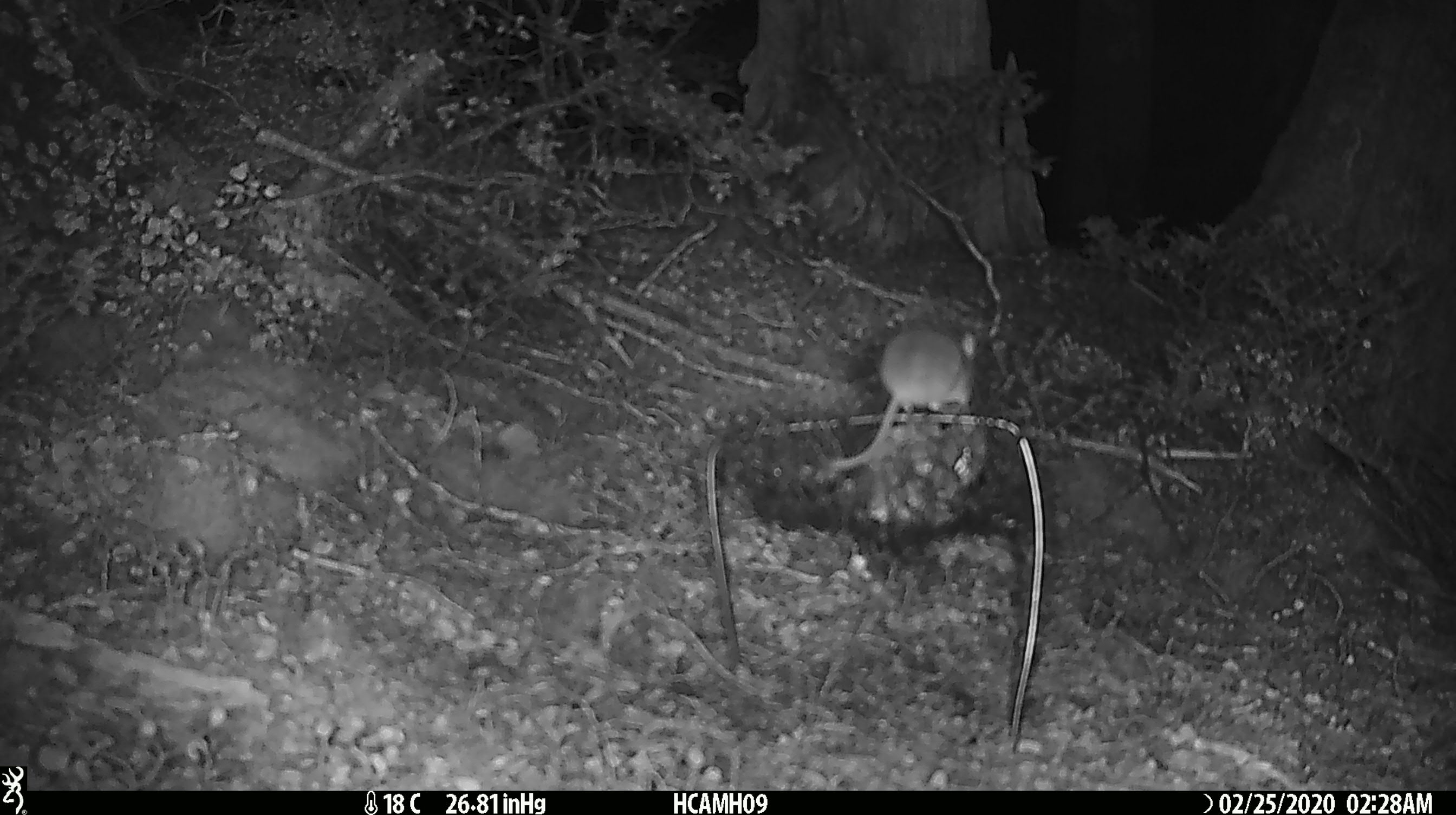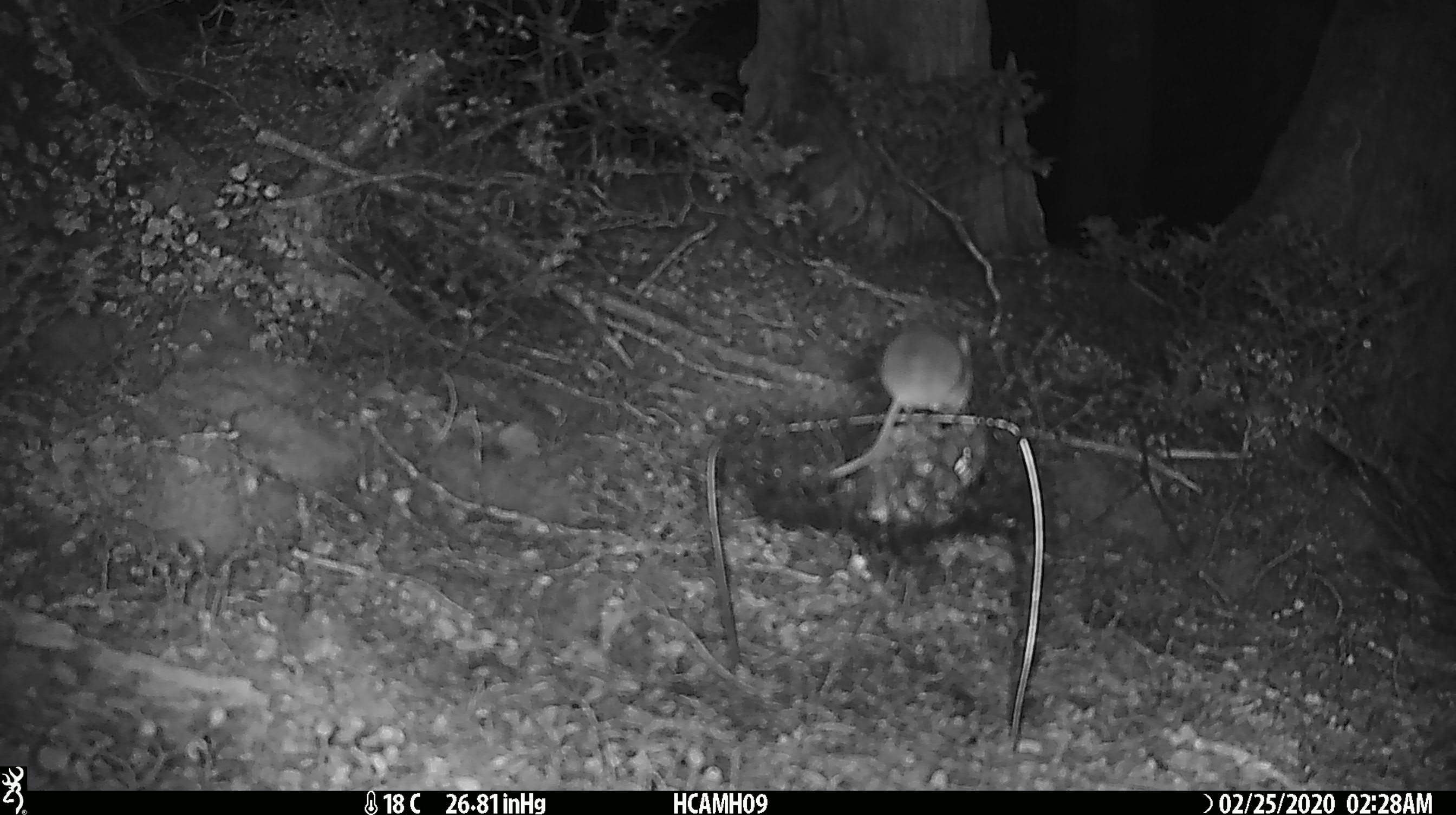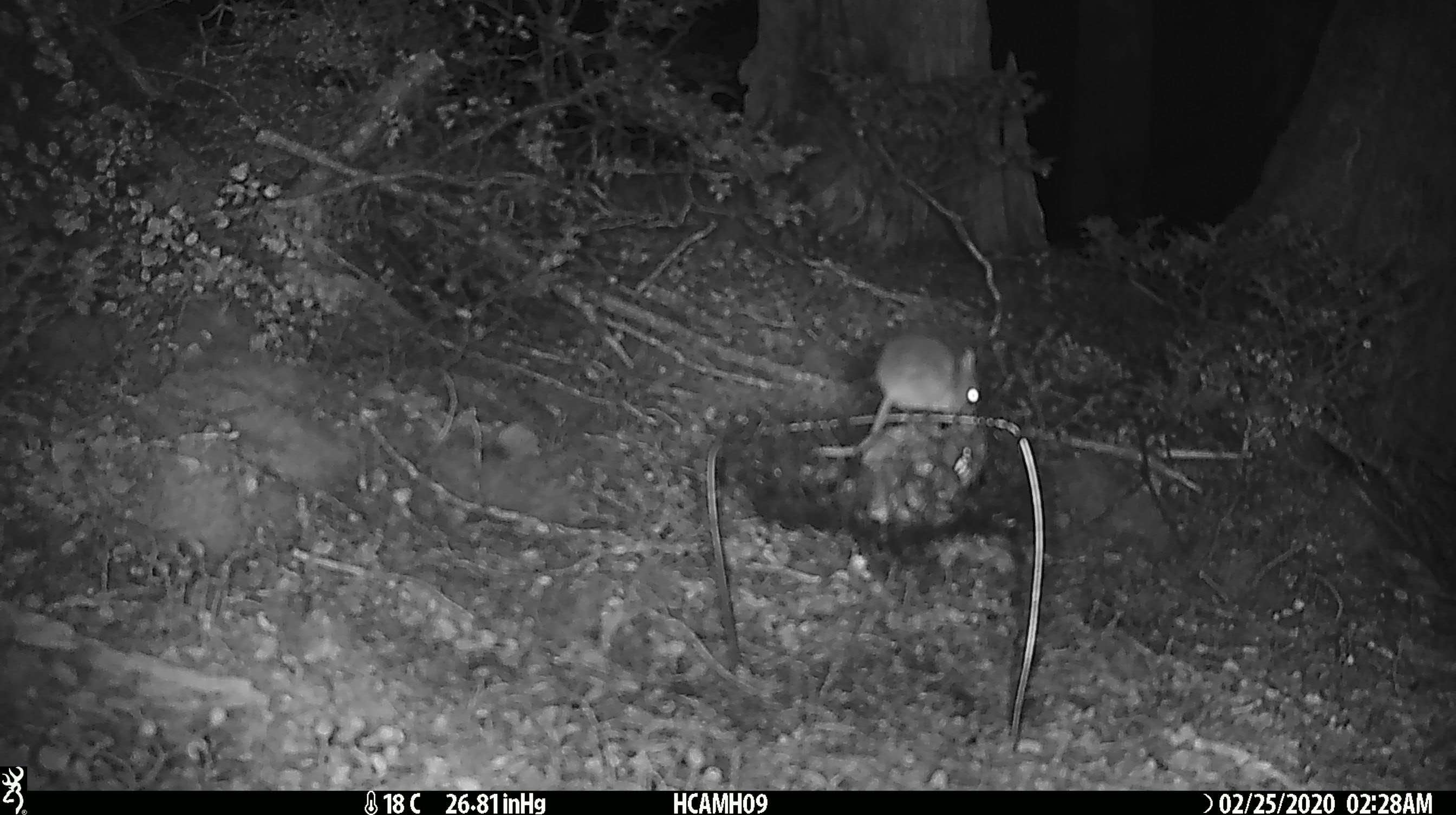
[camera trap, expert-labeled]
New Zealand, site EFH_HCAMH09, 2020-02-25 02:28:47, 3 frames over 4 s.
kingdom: Animalia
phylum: Chordata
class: Mammalia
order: Rodentia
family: Muridae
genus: Mus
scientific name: Mus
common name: mouse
Mouse (Mus).